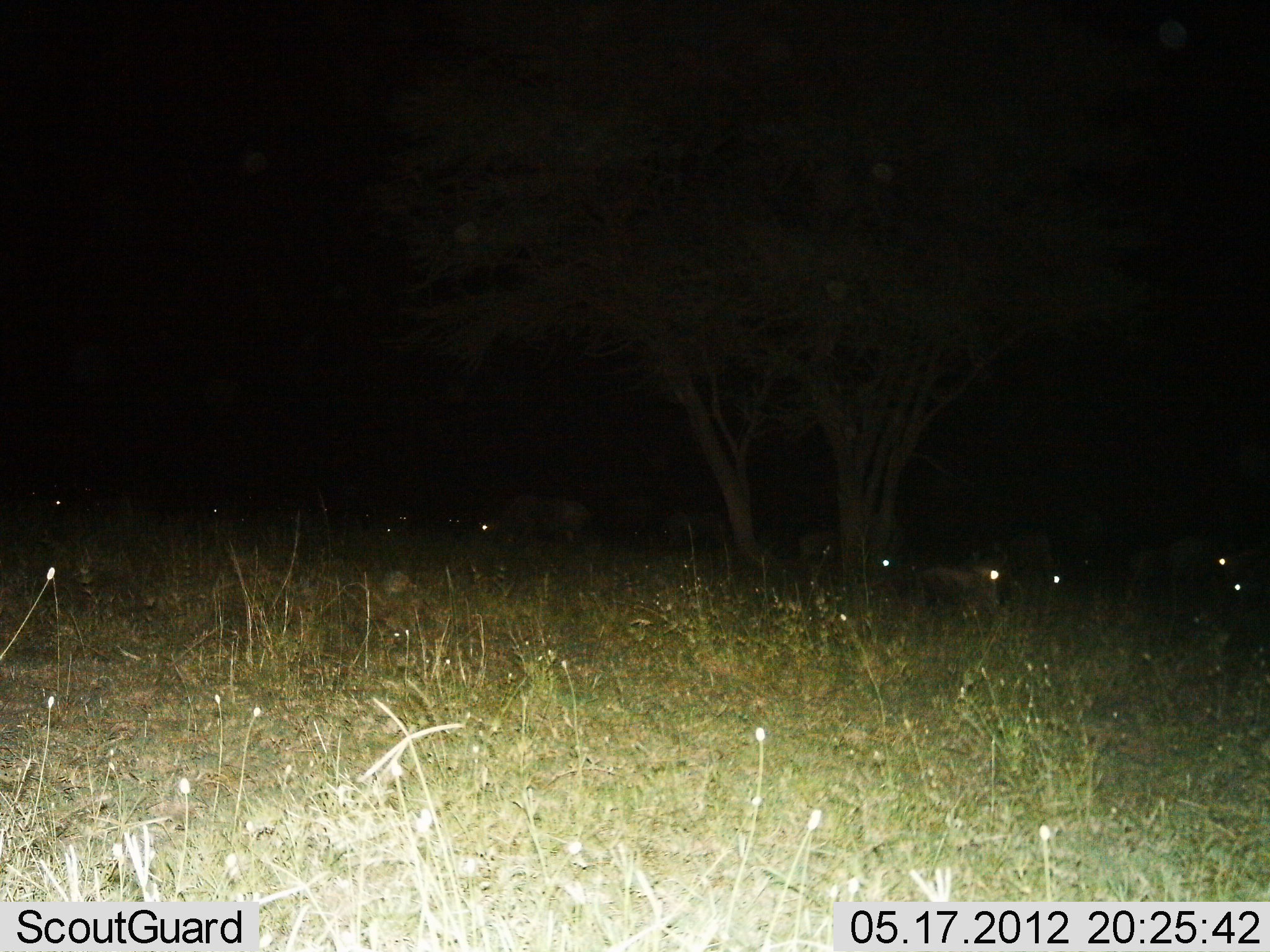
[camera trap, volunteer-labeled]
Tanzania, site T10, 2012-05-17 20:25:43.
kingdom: Animalia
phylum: Chordata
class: Mammalia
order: Artiodactyla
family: Bovidae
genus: Connochaetes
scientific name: Connochaetes taurinus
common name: blue wildebeest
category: wildebeest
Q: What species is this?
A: Wildebeest (blue wildebeest) (Connochaetes taurinus).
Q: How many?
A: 11-50.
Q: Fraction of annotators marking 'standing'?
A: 20%.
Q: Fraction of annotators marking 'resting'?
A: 40%.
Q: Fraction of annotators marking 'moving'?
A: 20%.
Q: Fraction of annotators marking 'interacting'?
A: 0%.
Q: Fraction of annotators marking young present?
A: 0%.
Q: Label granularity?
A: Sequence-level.